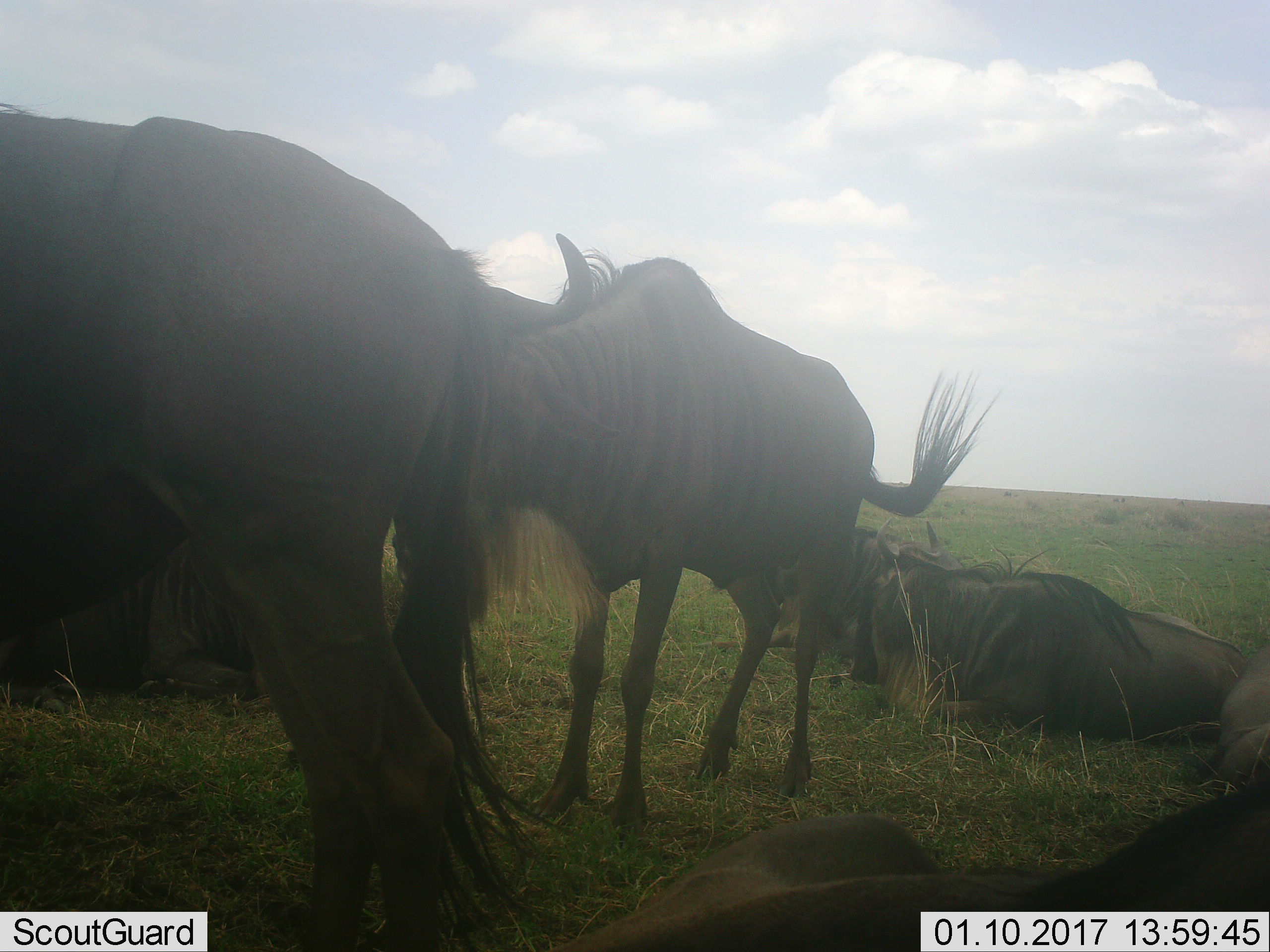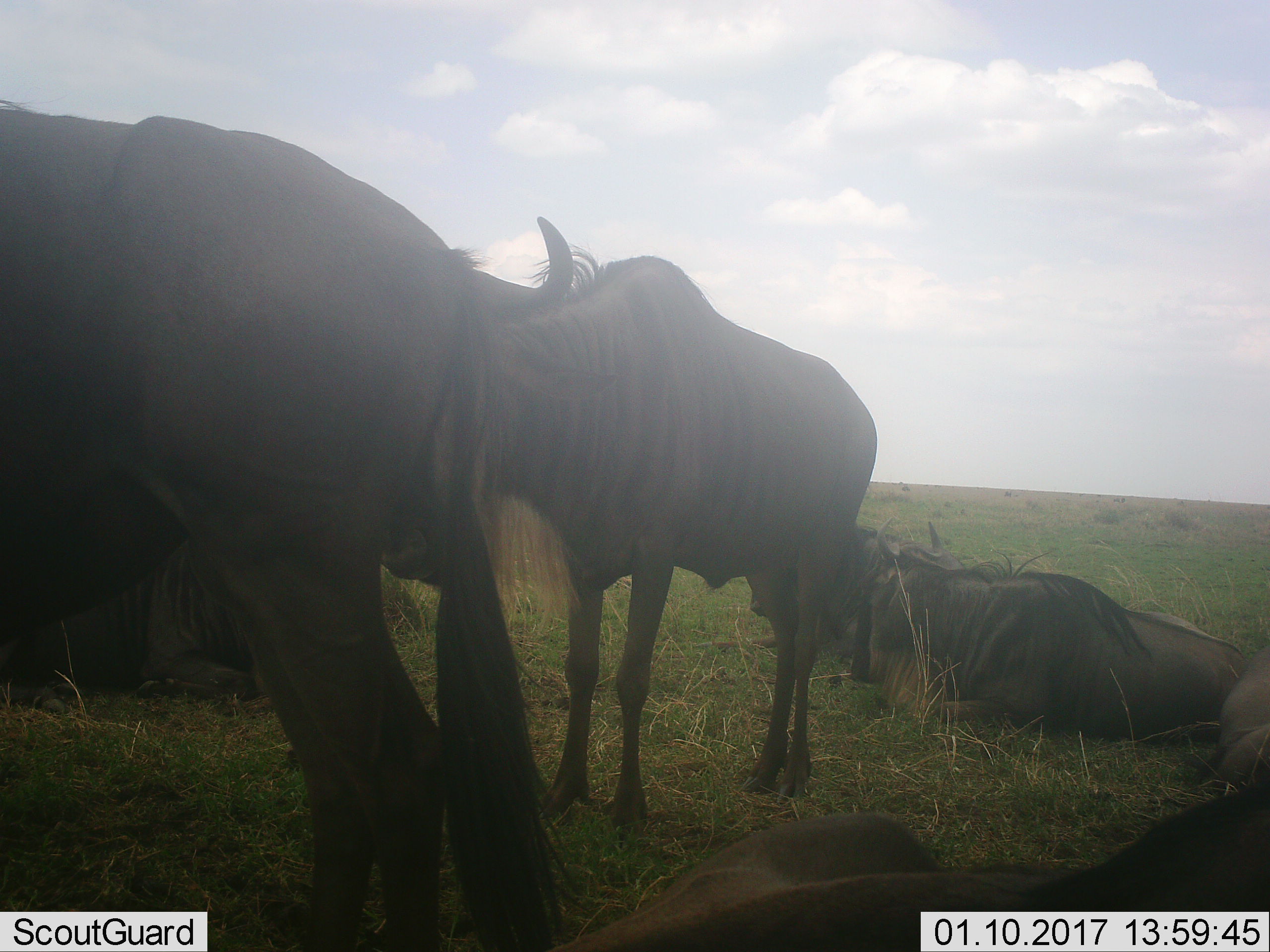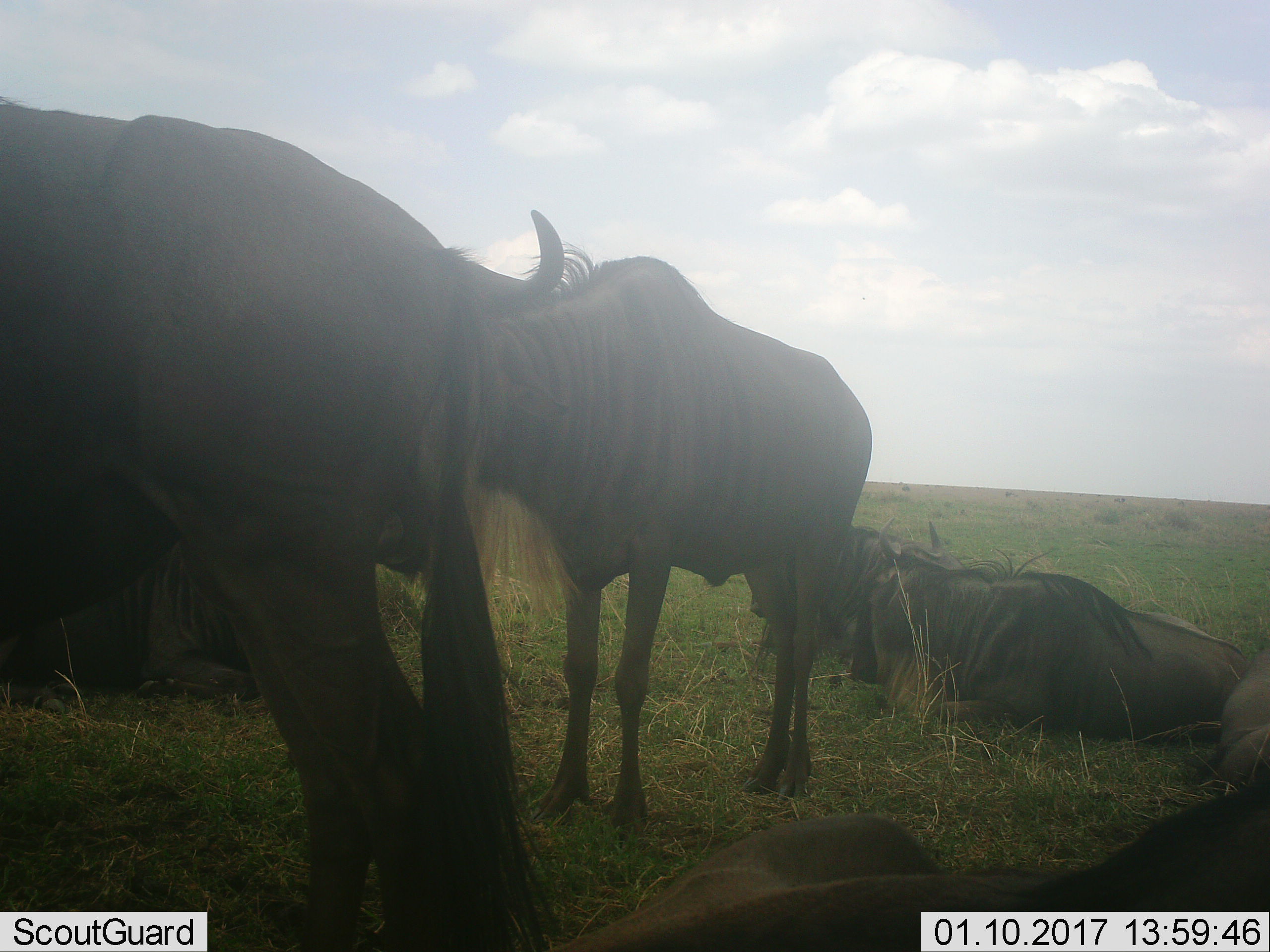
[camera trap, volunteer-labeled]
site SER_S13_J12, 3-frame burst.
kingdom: Animalia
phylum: Chordata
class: Mammalia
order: Artiodactyla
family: Bovidae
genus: Connochaetes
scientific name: Connochaetes taurinus taurinus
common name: blue wildebeest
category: wildebeestblue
Wildebeestblue (blue wildebeest) (Connochaetes taurinus taurinus), count 6. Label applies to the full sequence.